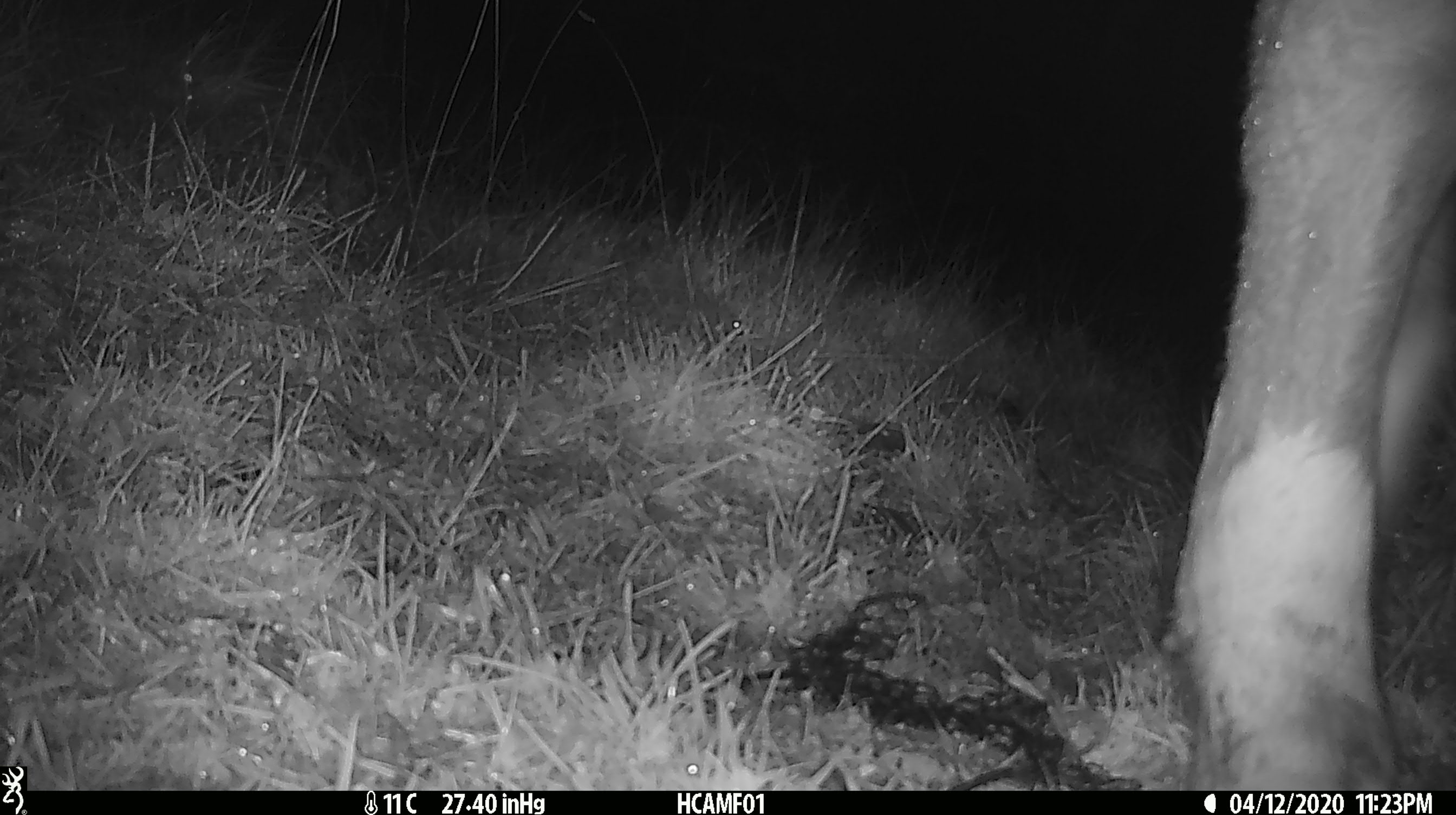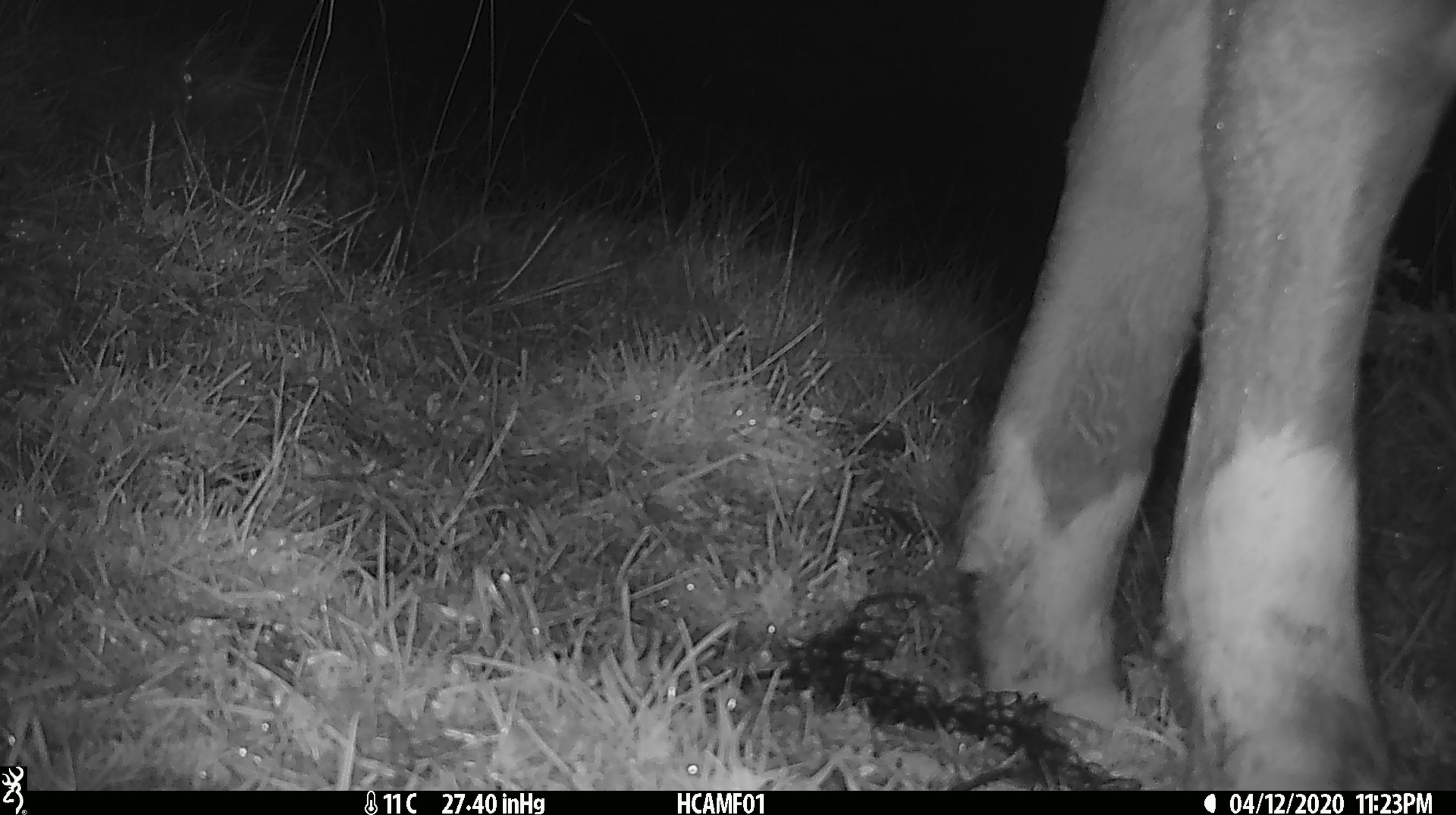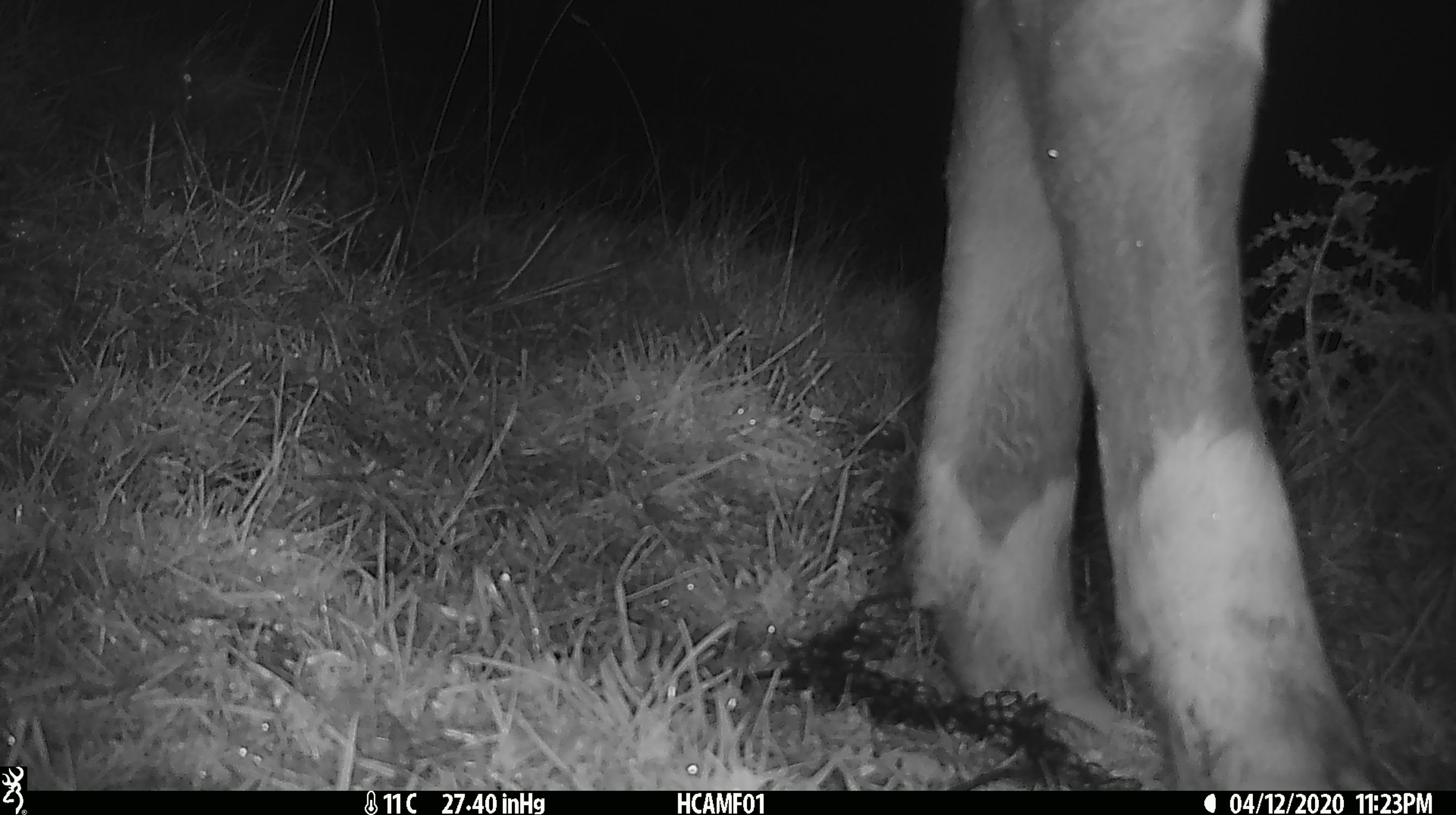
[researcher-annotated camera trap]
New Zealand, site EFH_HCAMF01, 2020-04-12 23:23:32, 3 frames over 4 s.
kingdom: Animalia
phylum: Chordata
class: Mammalia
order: Artiodactyla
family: Bovidae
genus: Bos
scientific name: Bos taurus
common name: domestic cow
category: cow